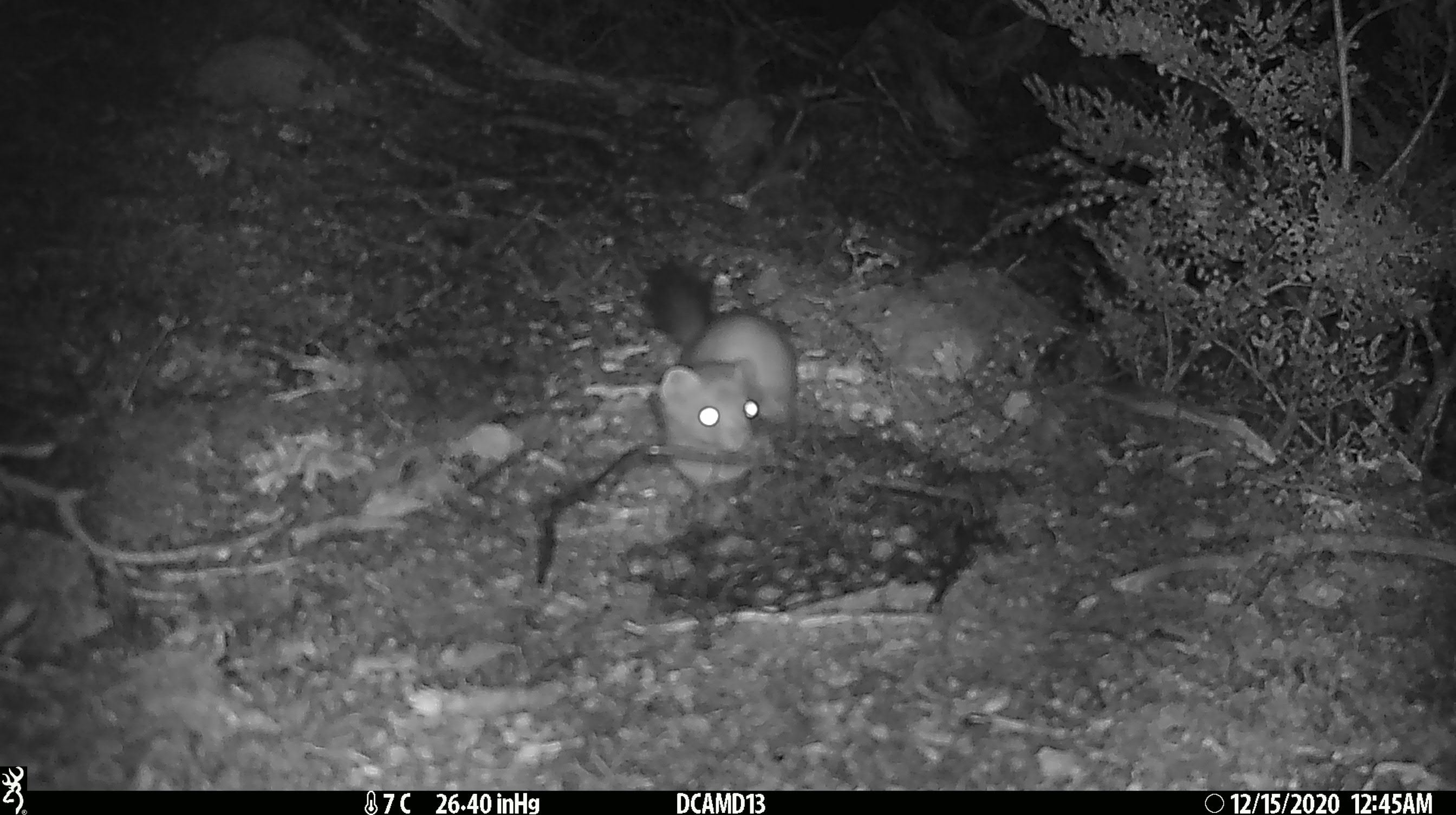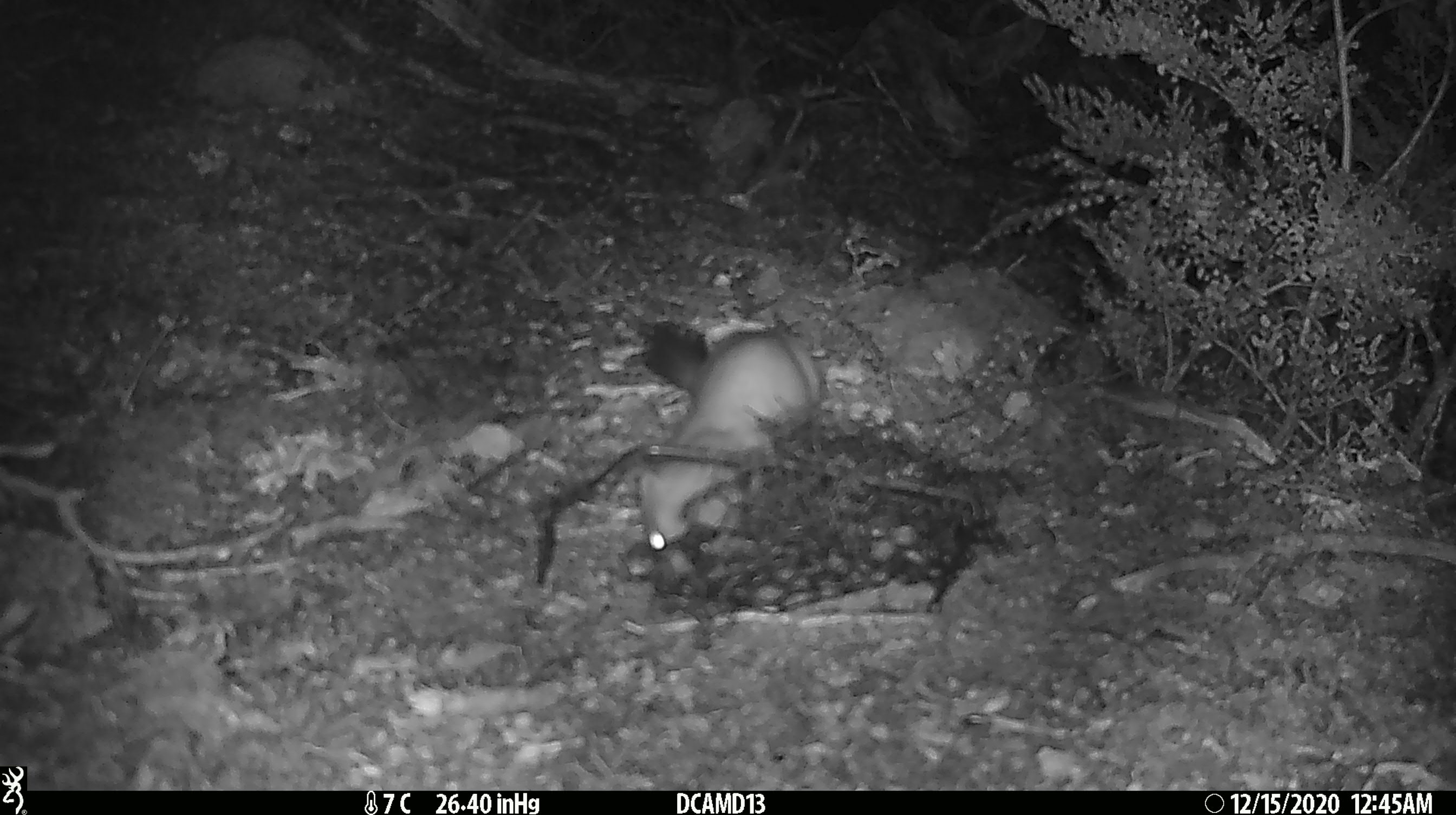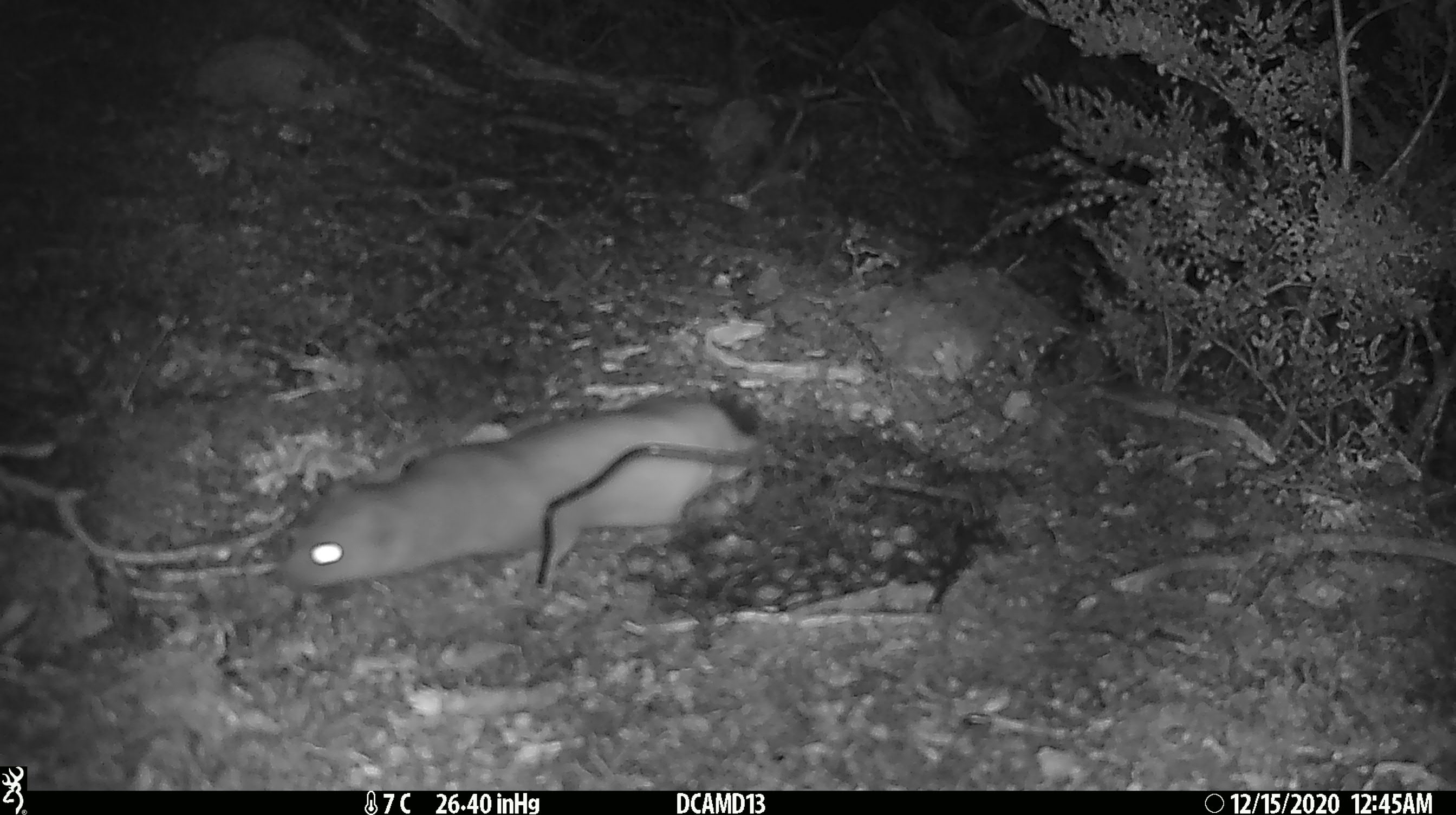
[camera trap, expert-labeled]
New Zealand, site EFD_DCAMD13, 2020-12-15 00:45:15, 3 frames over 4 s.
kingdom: Animalia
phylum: Chordata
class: Mammalia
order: Carnivora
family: Mustelidae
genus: Mustela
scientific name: Mustela erminea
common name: stoat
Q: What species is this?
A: Stoat (Mustela erminea).